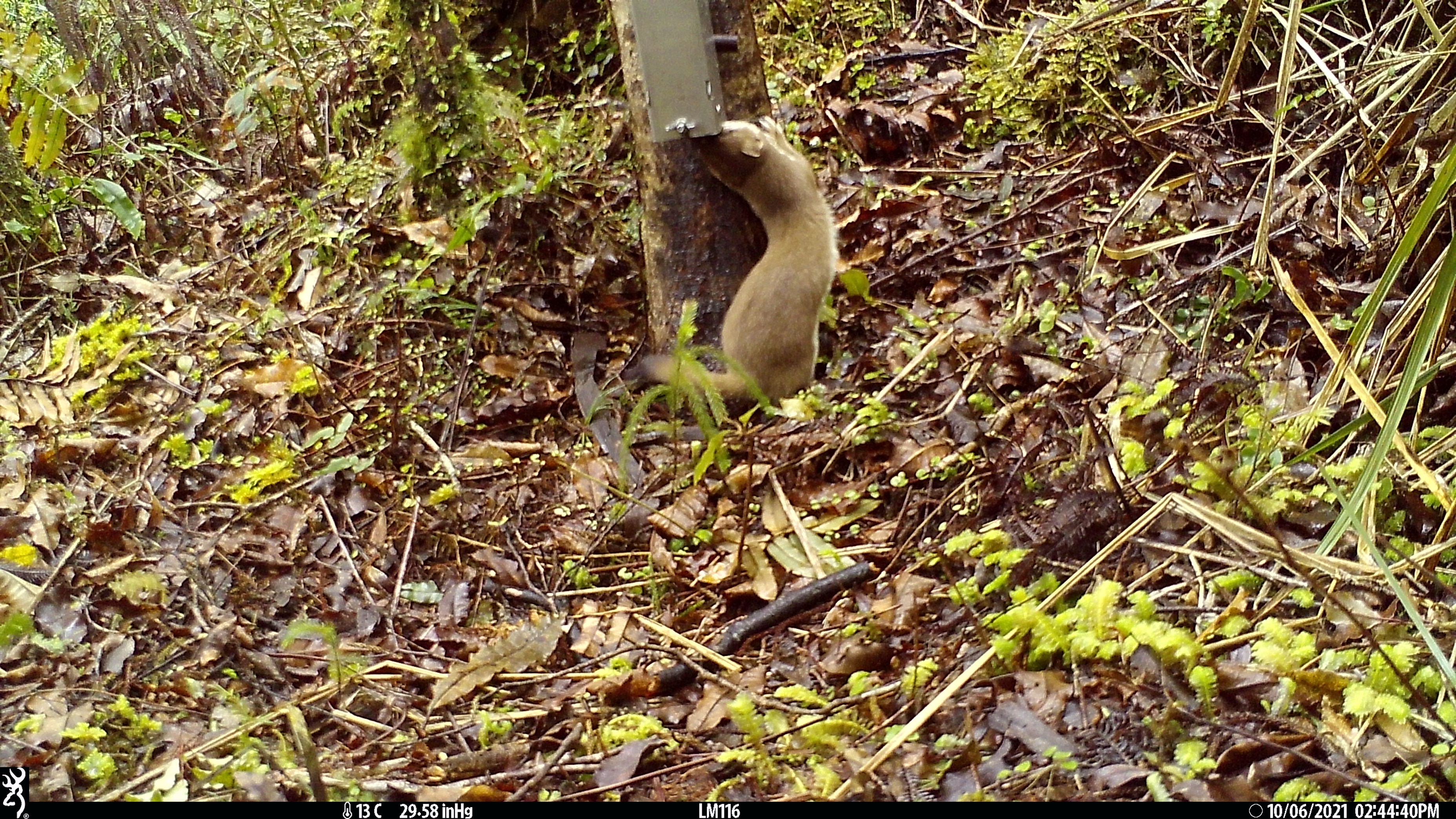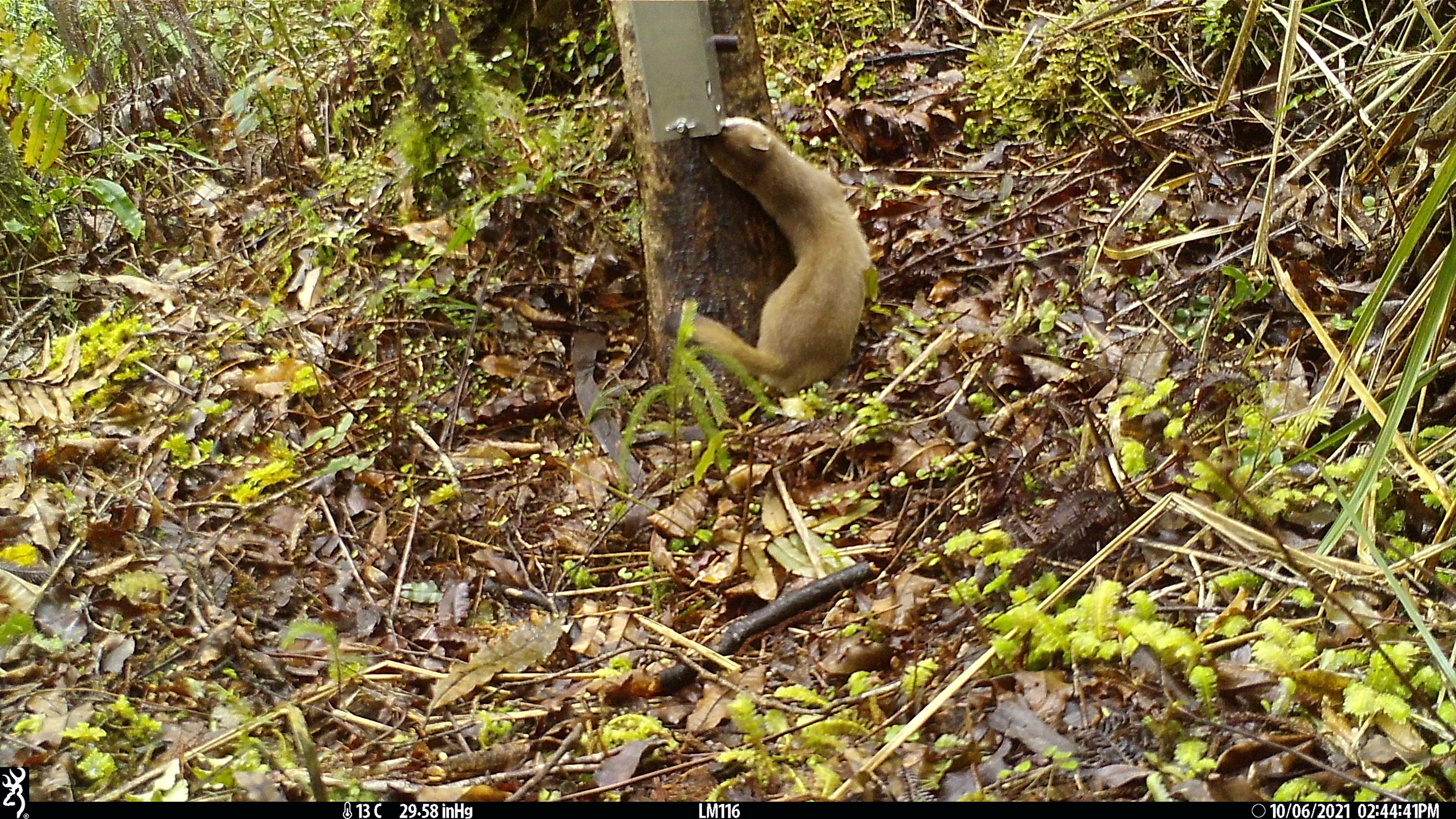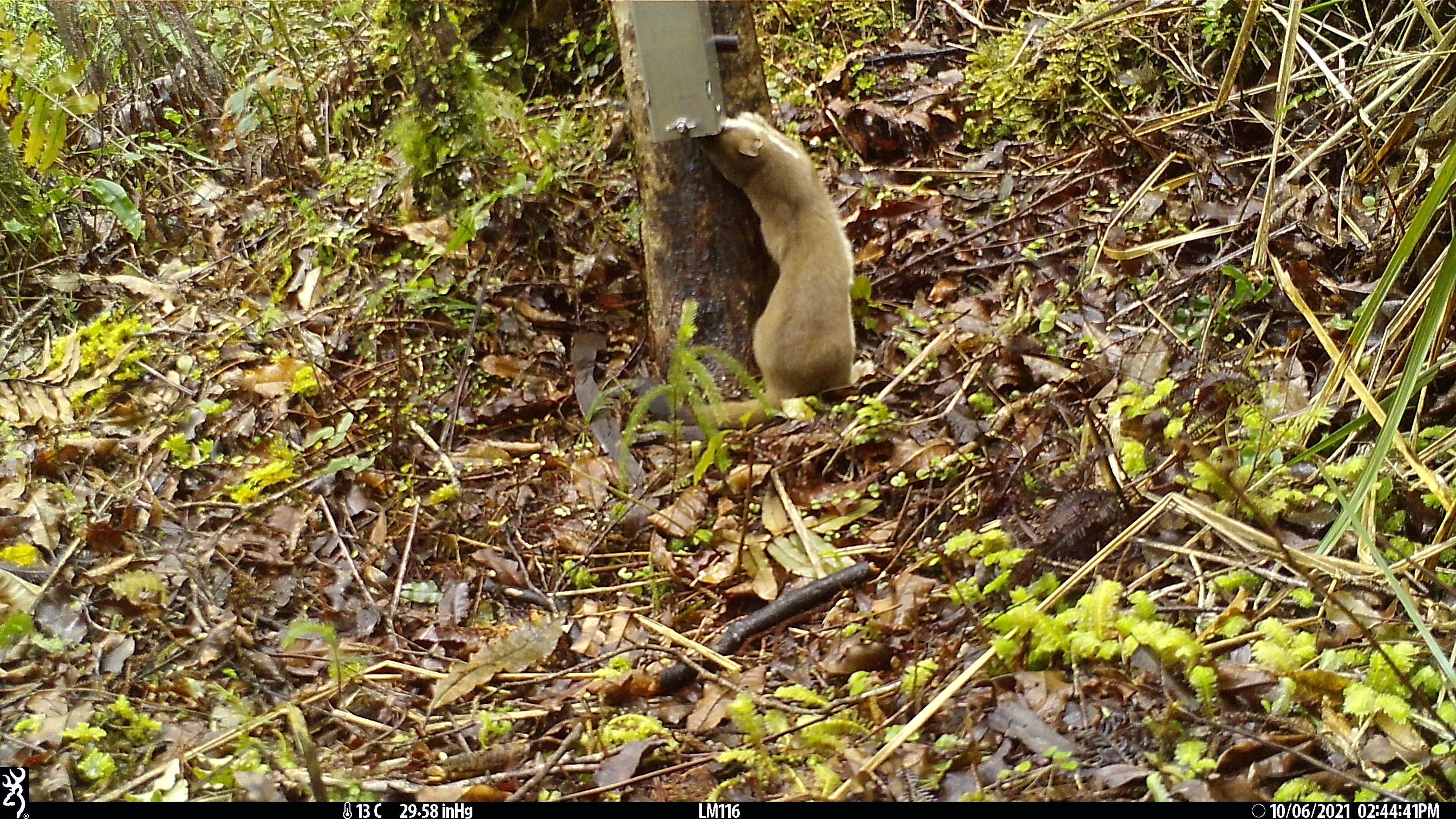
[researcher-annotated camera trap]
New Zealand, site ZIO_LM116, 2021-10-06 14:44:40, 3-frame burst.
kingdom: Animalia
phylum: Chordata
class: Mammalia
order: Carnivora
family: Mustelidae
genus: Mustela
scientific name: Mustela erminea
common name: stoat